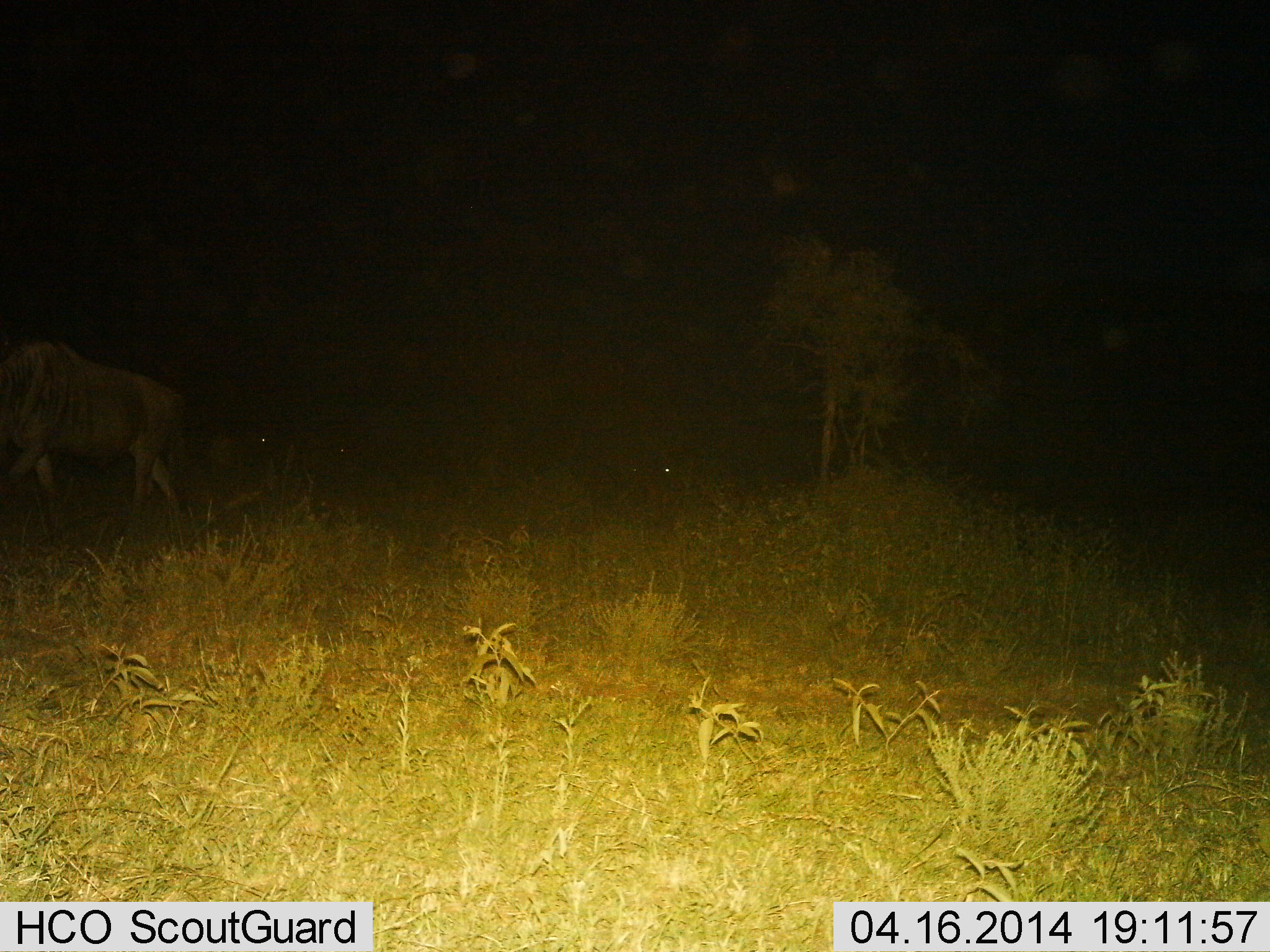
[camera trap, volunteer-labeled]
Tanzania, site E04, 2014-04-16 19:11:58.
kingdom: Animalia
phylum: Chordata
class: Mammalia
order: Artiodactyla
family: Bovidae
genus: Connochaetes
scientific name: Connochaetes taurinus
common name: blue wildebeest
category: wildebeest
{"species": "wildebeest (blue wildebeest) (Connochaetes taurinus)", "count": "1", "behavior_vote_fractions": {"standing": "20%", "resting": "0%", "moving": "80%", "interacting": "0%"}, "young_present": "0%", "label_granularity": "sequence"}